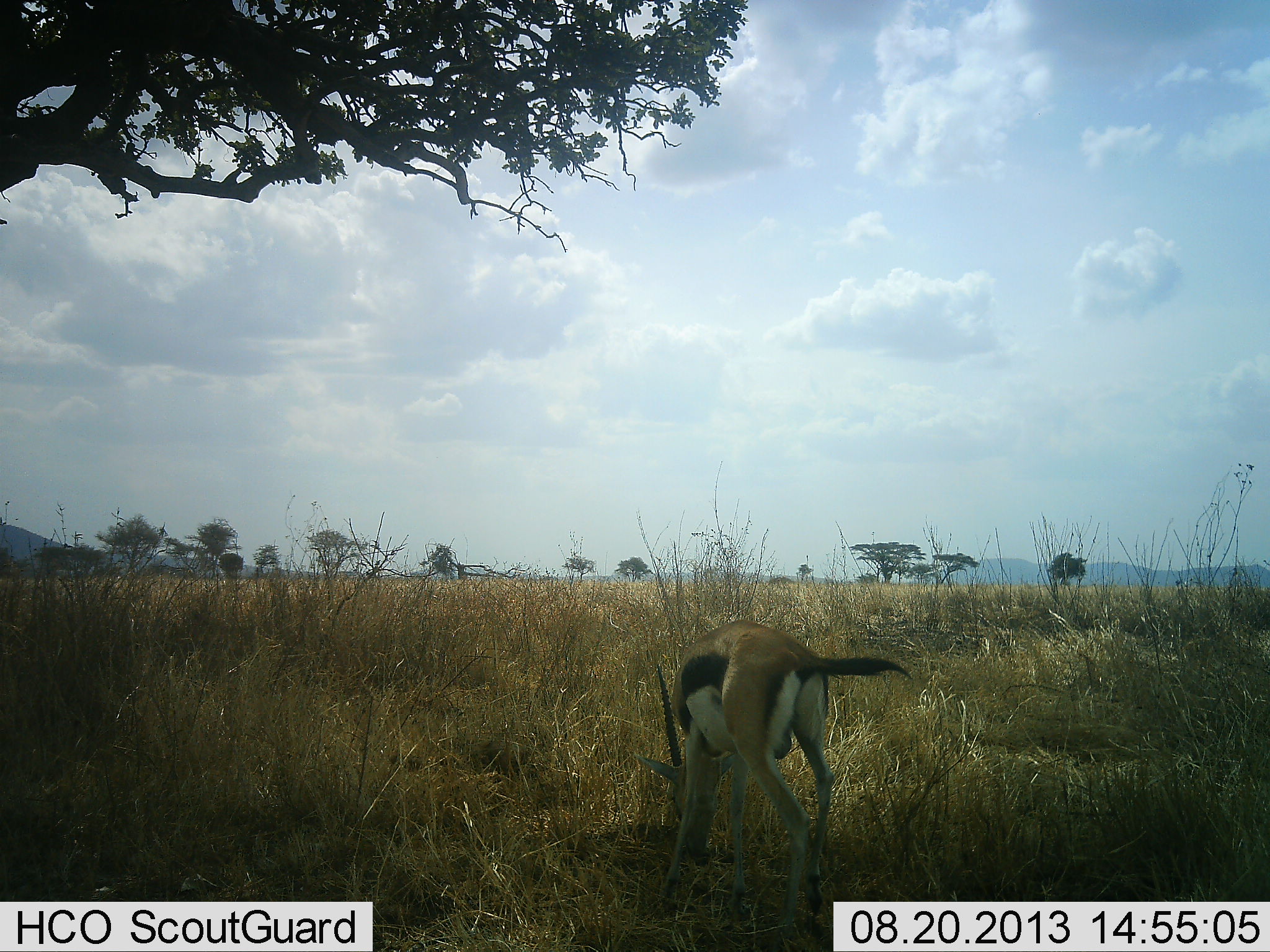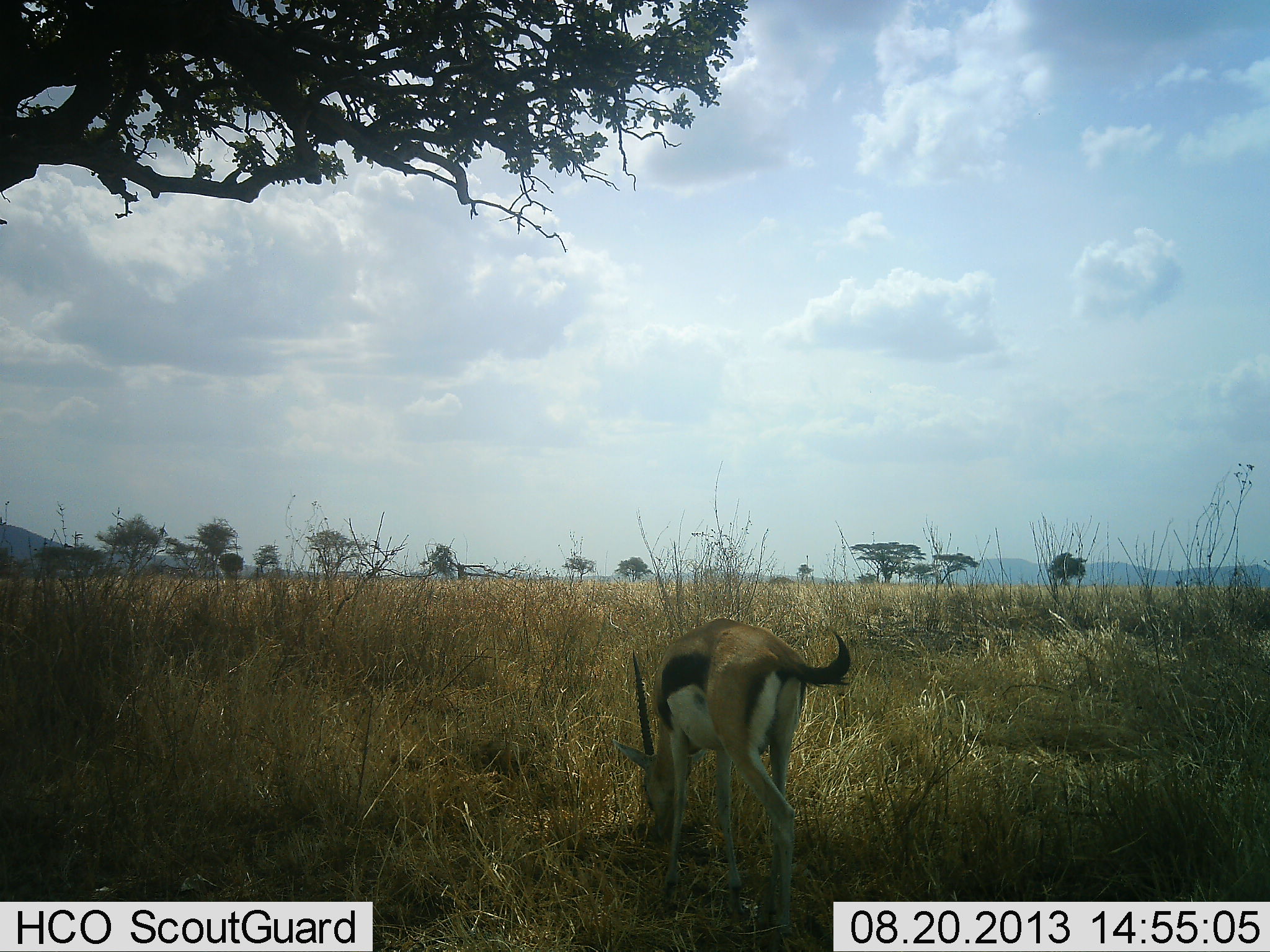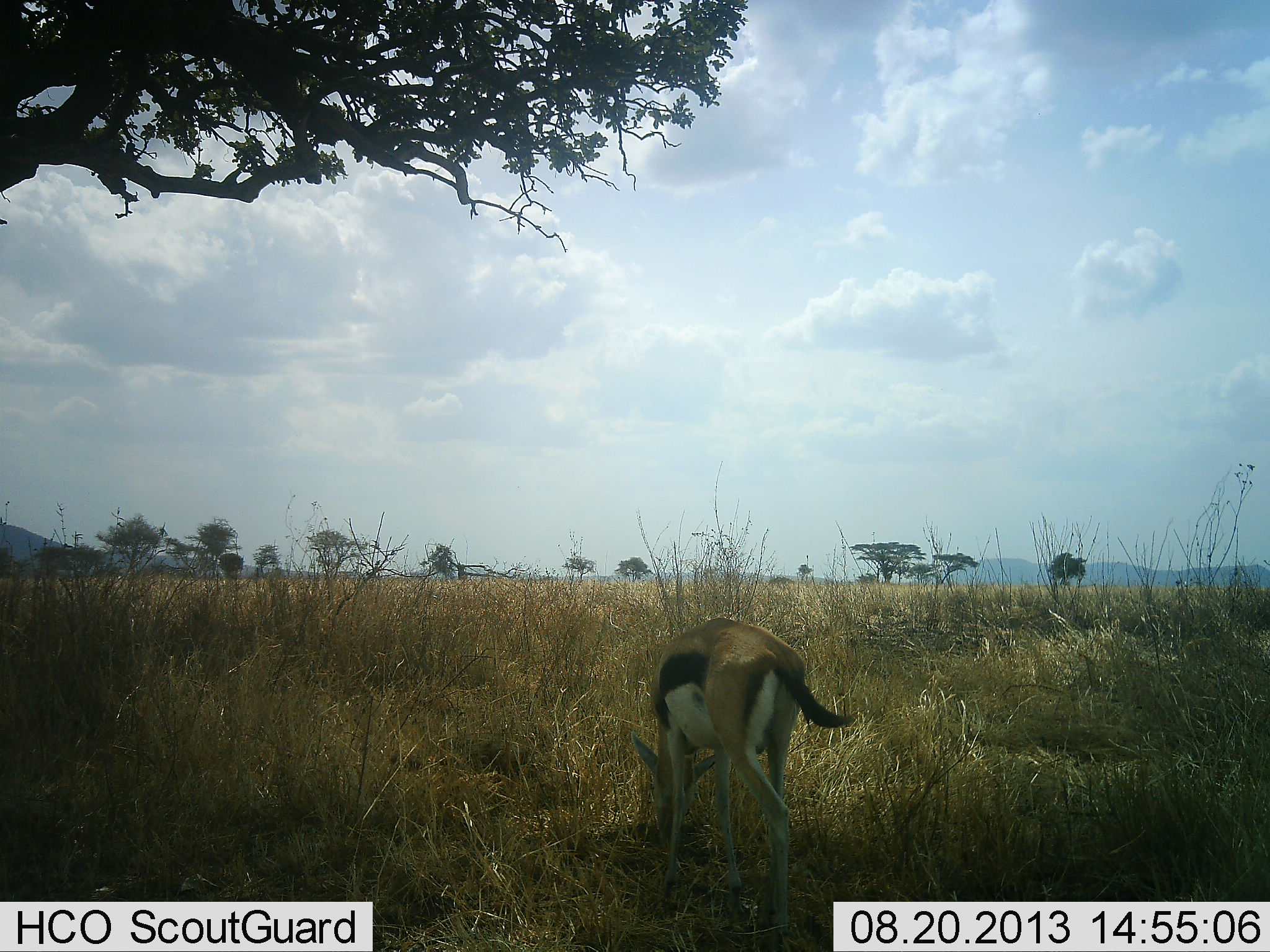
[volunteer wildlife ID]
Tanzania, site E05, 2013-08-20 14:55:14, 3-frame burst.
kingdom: Animalia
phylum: Chordata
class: Mammalia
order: Artiodactyla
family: Bovidae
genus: Eudorcas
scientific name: Eudorcas thomsonii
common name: thomson's gazelle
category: gazellethomsons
Gazellethomsons (thomson's gazelle) (Eudorcas thomsonii), count 1. Behavior (volunteer vote fractions): standing 7%, resting 0%, moving 4%, interacting 0%. Young present (vote fraction): 0%. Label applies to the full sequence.